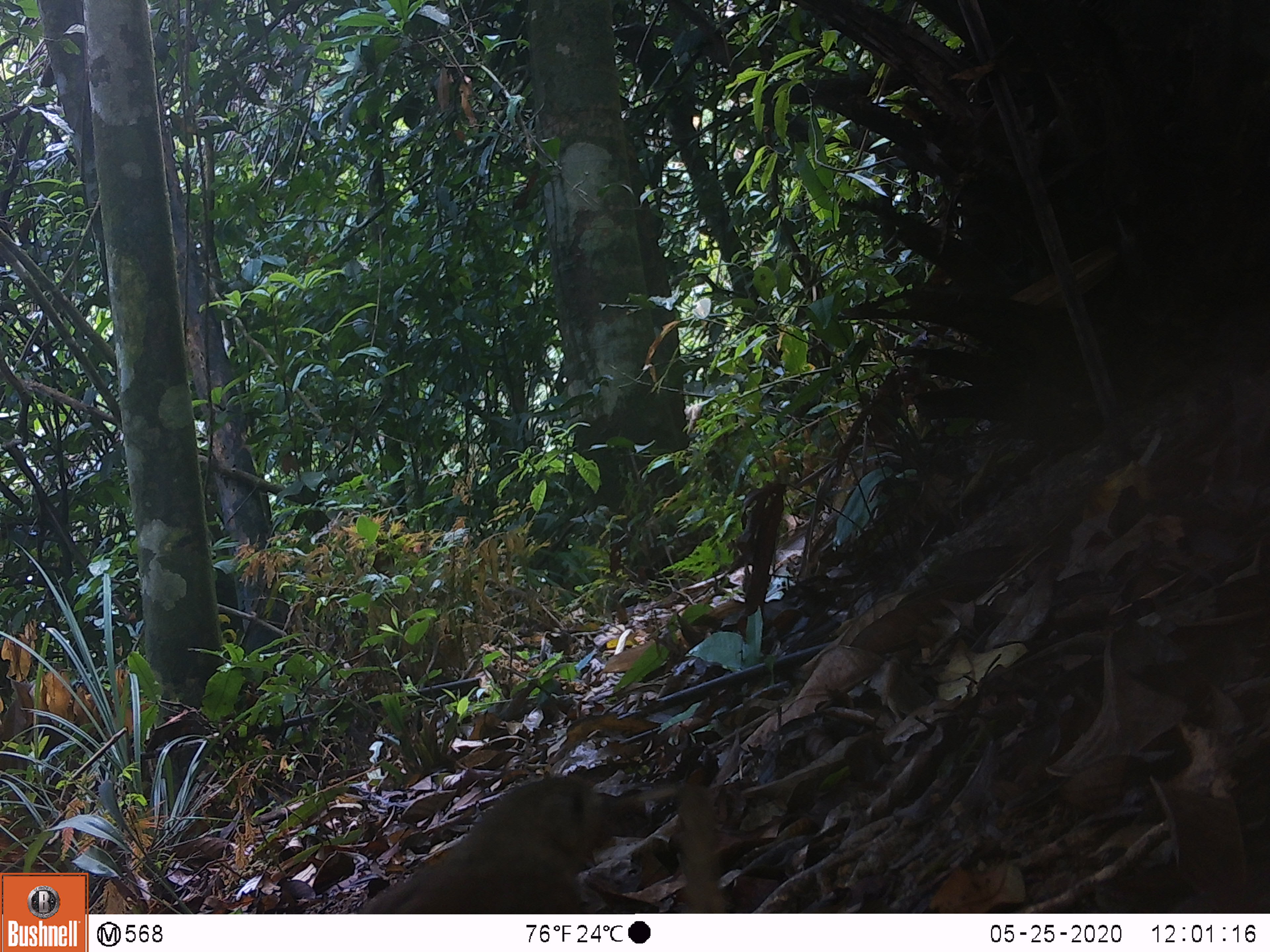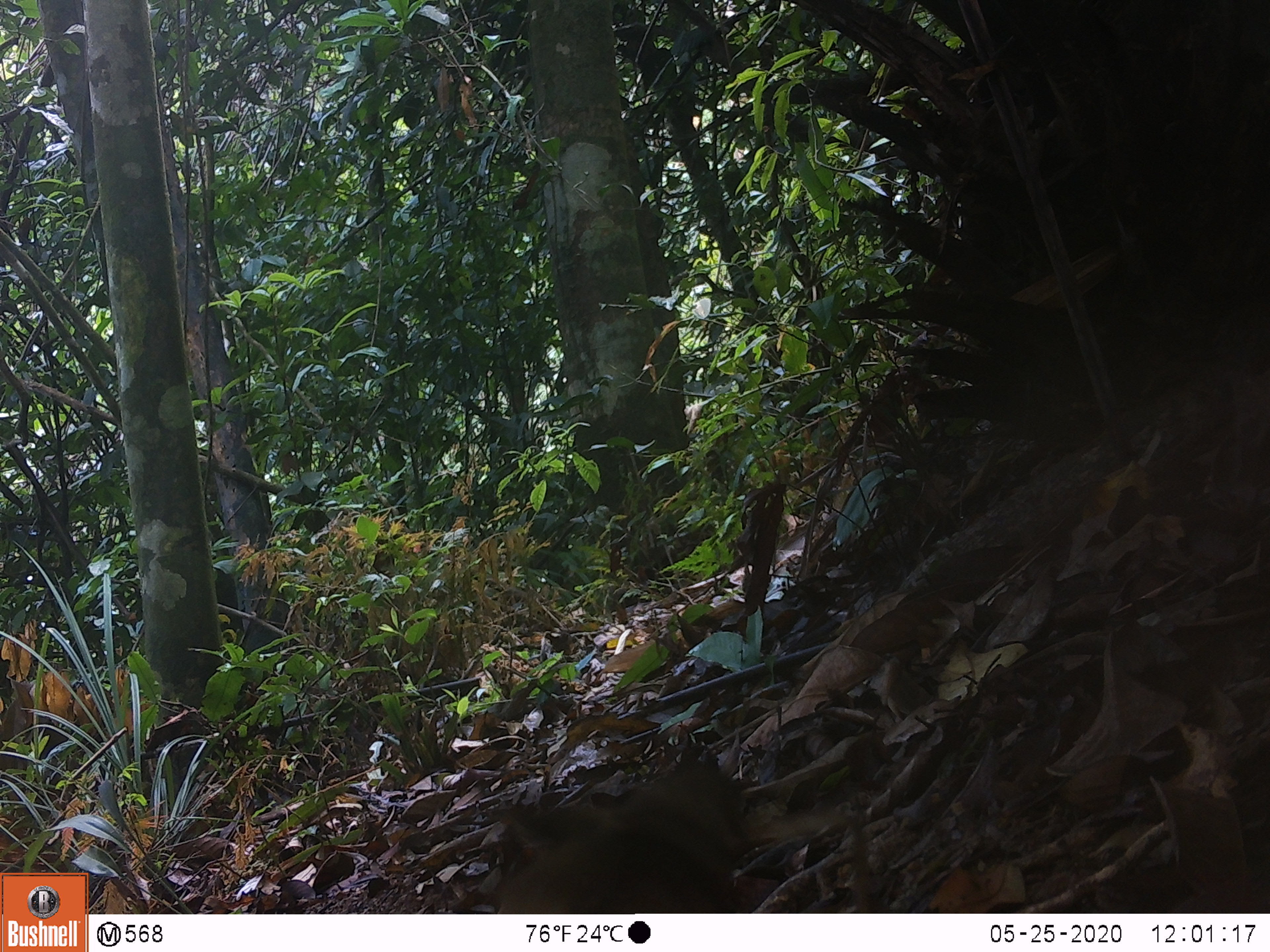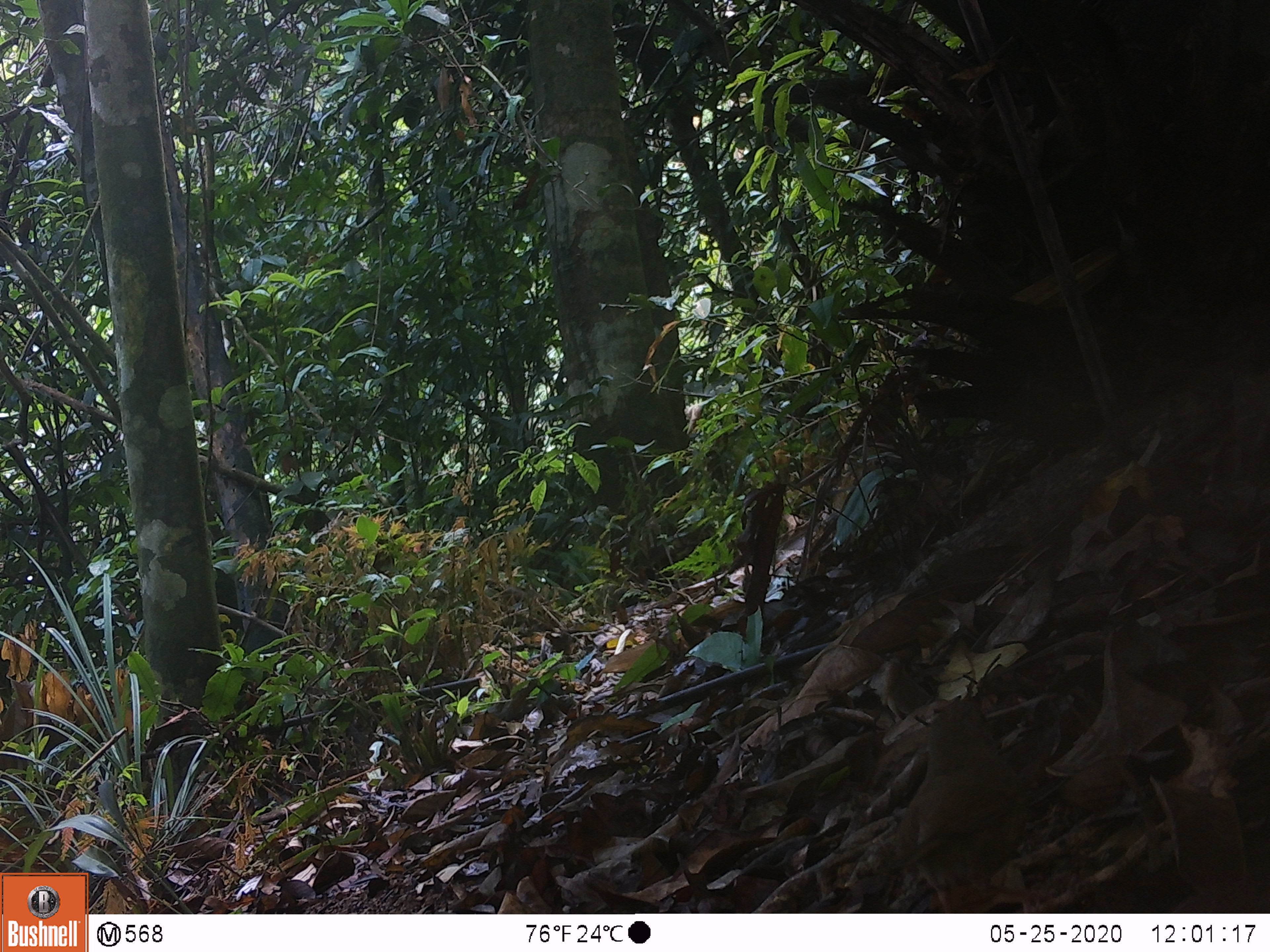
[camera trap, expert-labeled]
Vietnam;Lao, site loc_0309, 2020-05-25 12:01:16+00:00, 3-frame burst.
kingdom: Animalia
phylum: Chordata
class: Aves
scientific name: Aves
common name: bird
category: unidentified bird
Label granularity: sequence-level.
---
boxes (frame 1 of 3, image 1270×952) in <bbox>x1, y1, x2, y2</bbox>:
unidentified bird: <bbox>356, 769, 634, 913</bbox>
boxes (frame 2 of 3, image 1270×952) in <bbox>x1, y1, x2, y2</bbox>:
unidentified bird: <bbox>495, 765, 743, 912</bbox>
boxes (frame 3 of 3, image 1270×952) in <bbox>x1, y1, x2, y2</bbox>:
unidentified bird: <bbox>887, 695, 1049, 913</bbox>